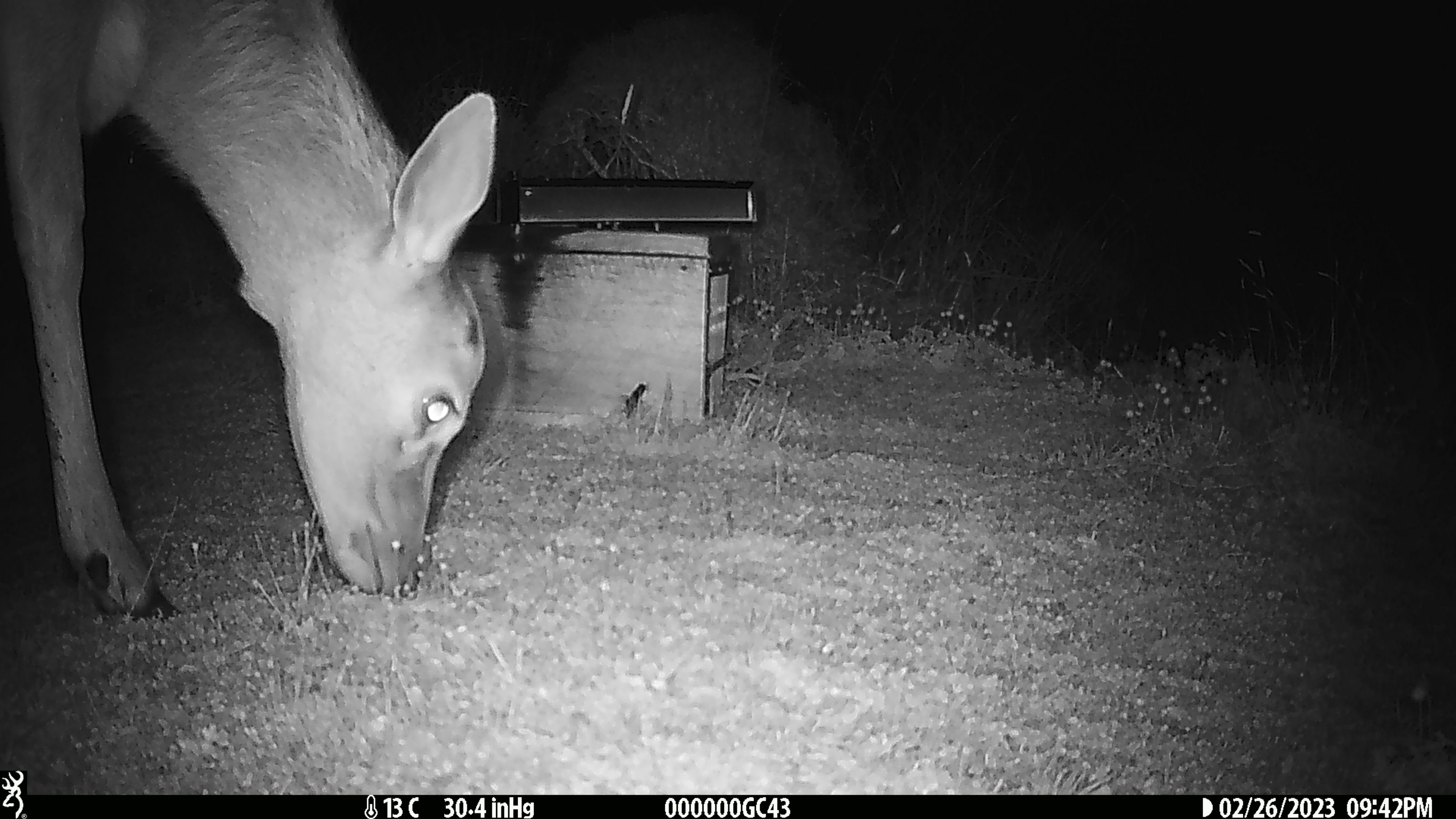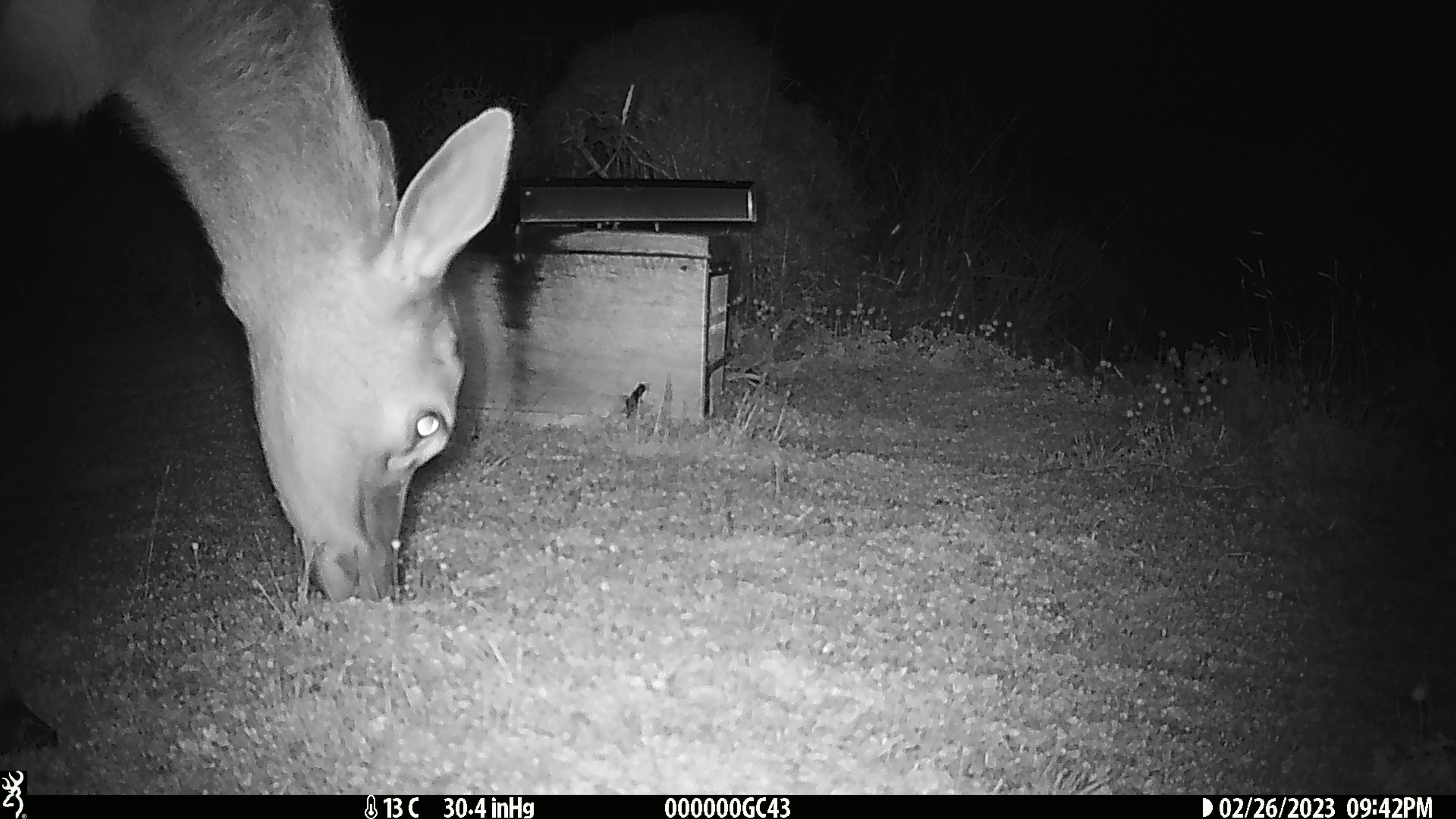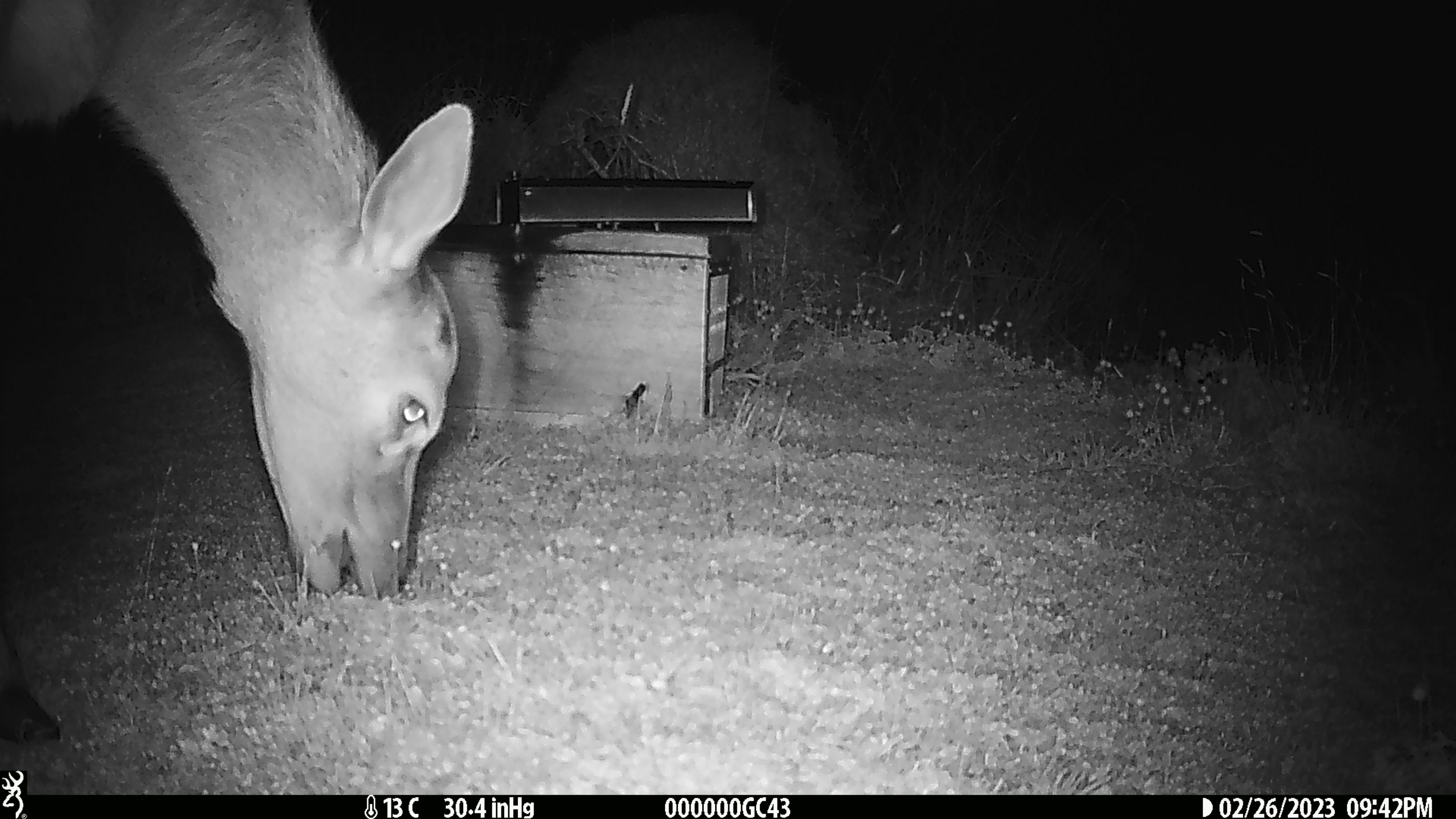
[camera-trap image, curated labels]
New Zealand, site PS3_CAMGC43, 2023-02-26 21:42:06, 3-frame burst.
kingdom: Animalia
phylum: Chordata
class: Mammalia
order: Artiodactyla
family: Cervidae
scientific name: Cervidae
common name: deer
Deer (Cervidae).